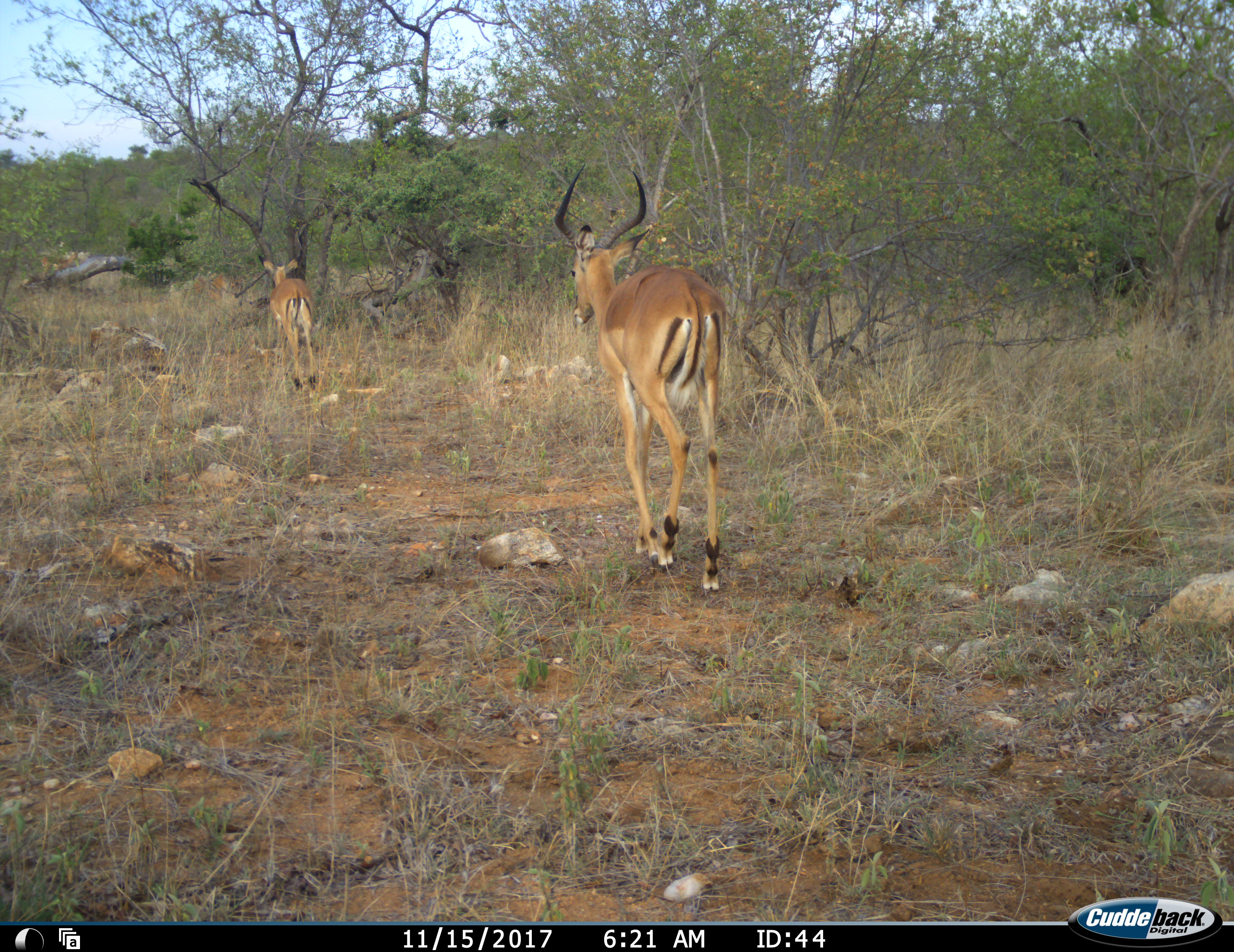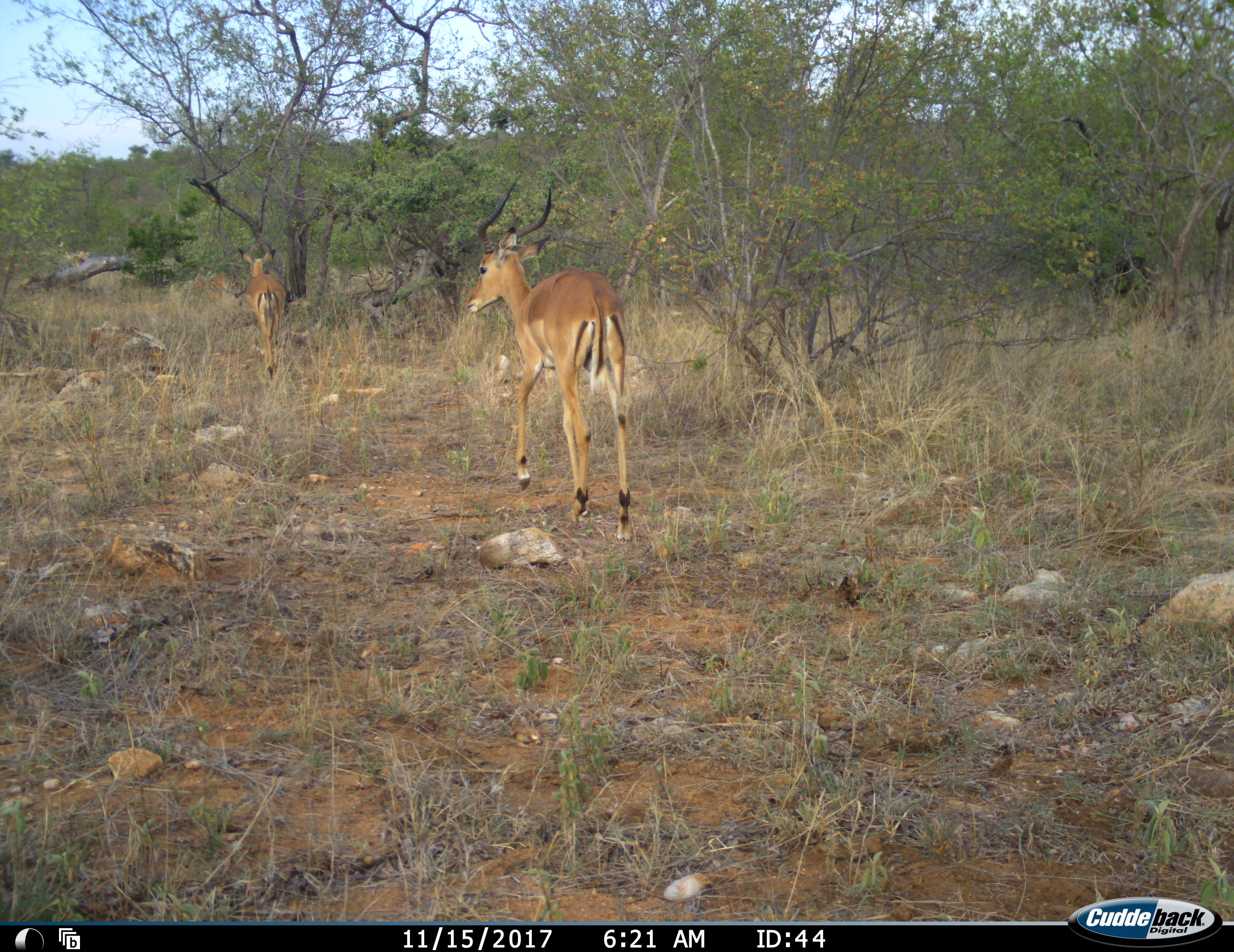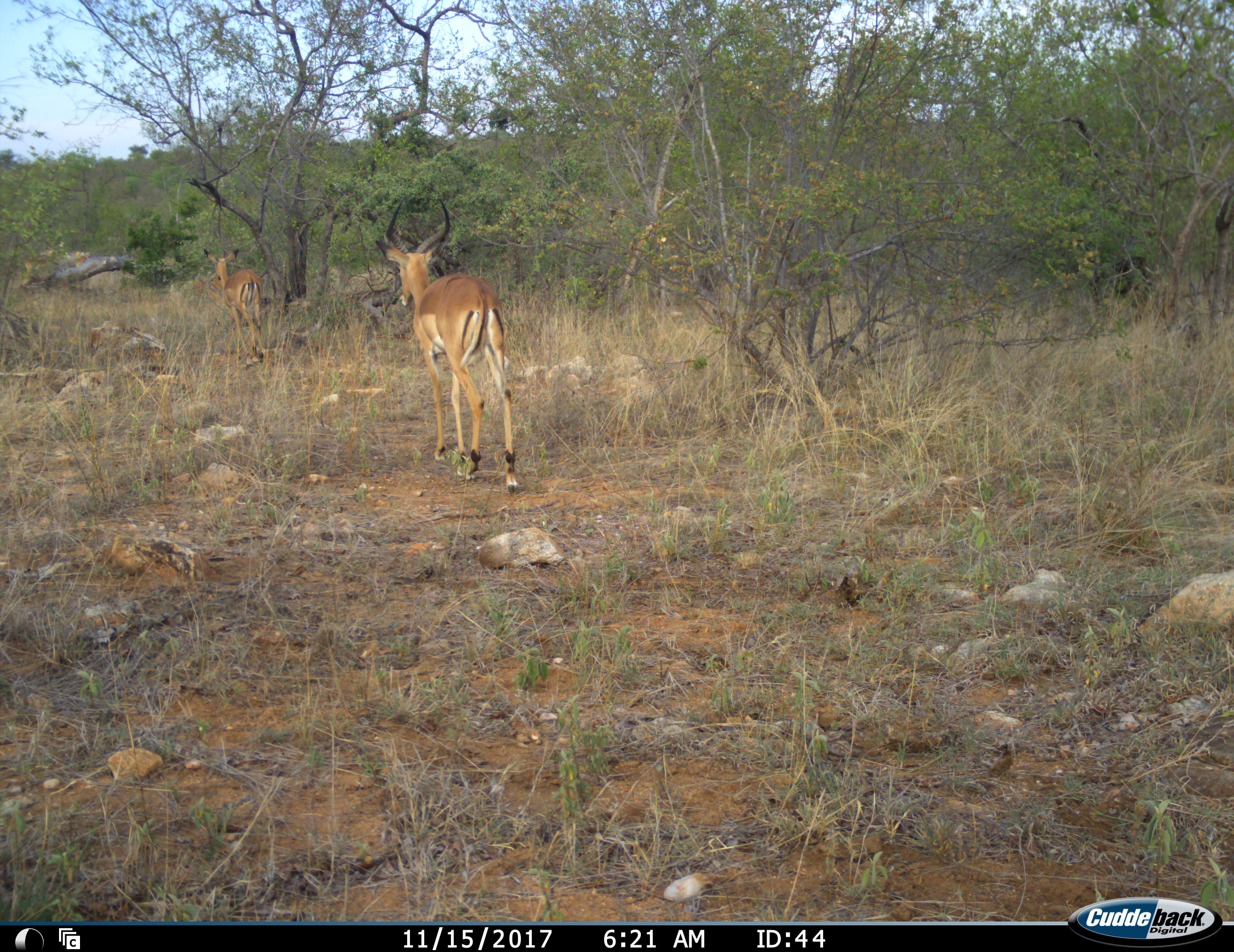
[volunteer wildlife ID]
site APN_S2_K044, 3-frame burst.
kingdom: Animalia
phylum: Chordata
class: Mammalia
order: Artiodactyla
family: Bovidae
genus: Aepyceros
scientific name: Aepyceros melampus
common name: impala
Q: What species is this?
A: Impala (Aepyceros melampus).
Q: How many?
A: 4.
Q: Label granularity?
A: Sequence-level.